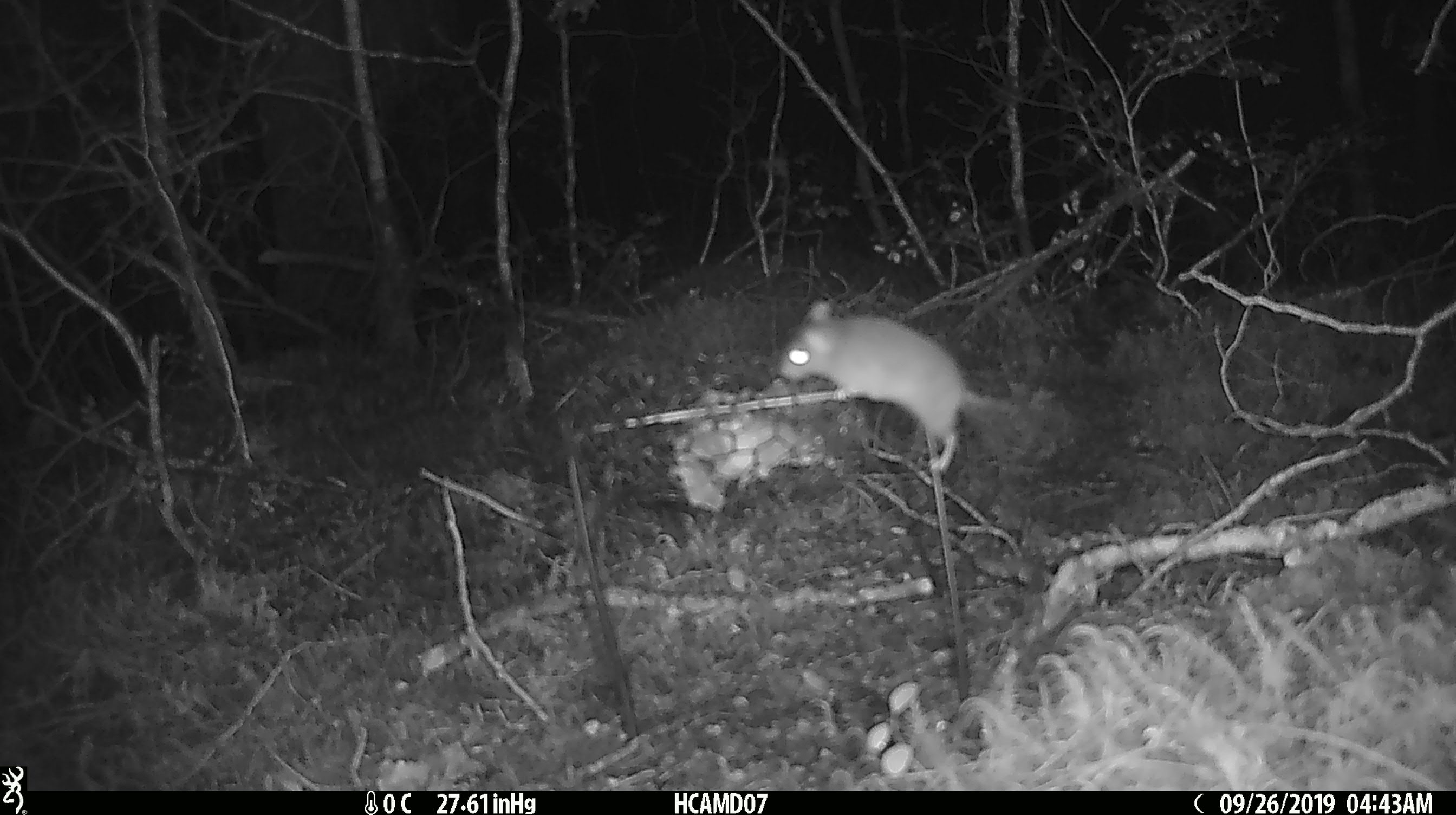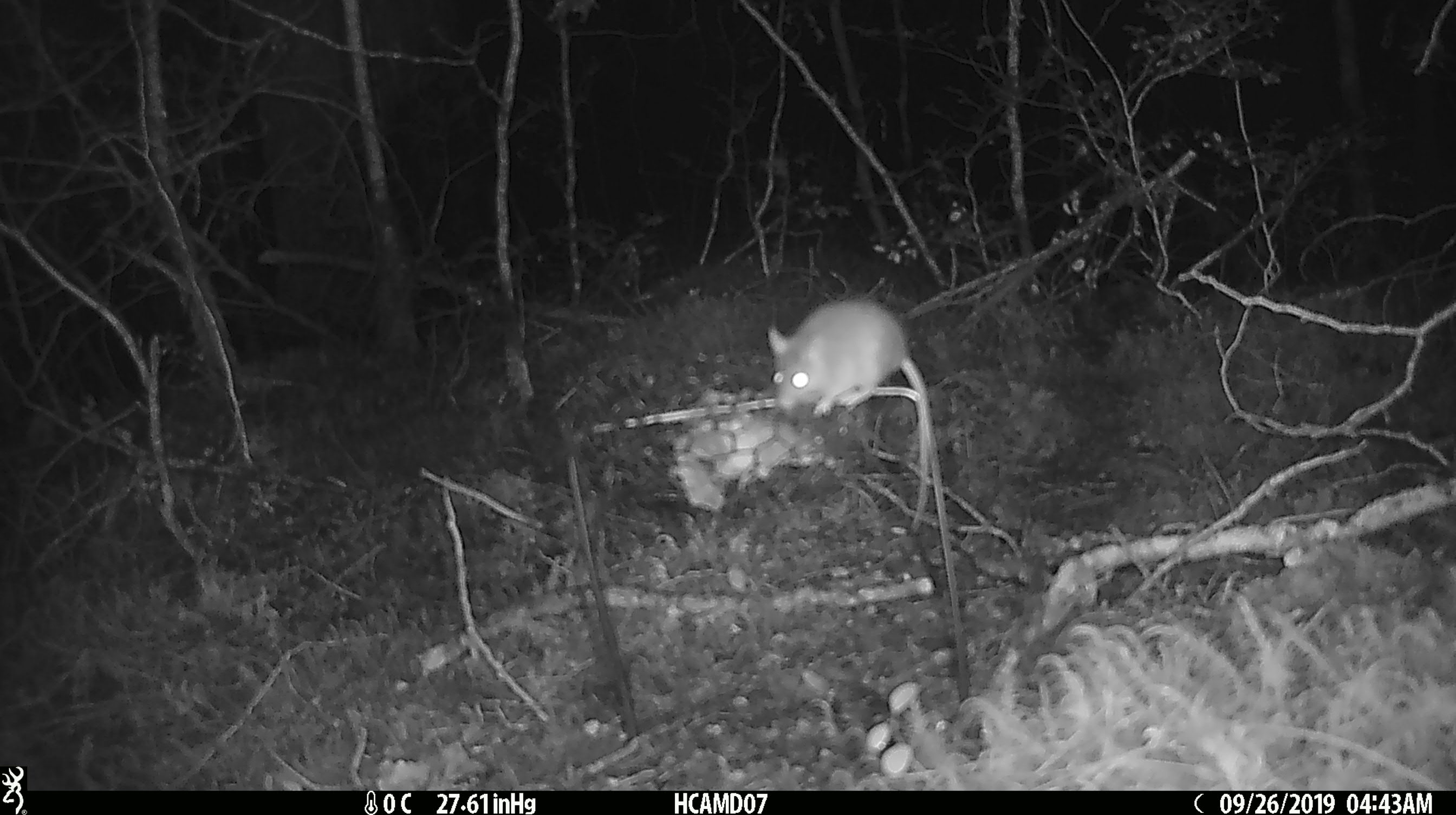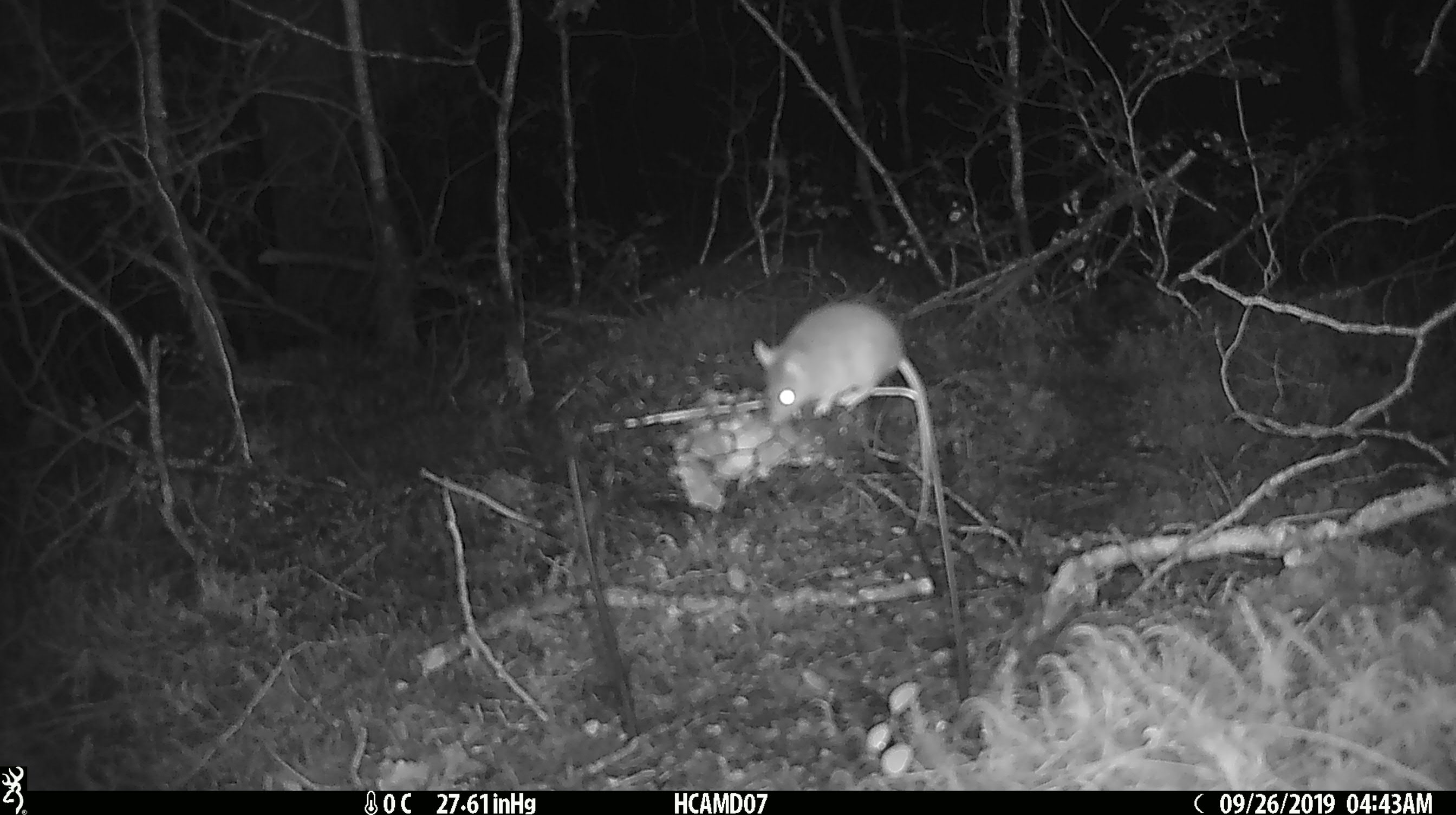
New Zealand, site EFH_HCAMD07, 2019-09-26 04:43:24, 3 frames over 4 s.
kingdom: Animalia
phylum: Chordata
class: Mammalia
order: Rodentia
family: Muridae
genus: Mus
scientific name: Mus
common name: mouse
Mouse (Mus).